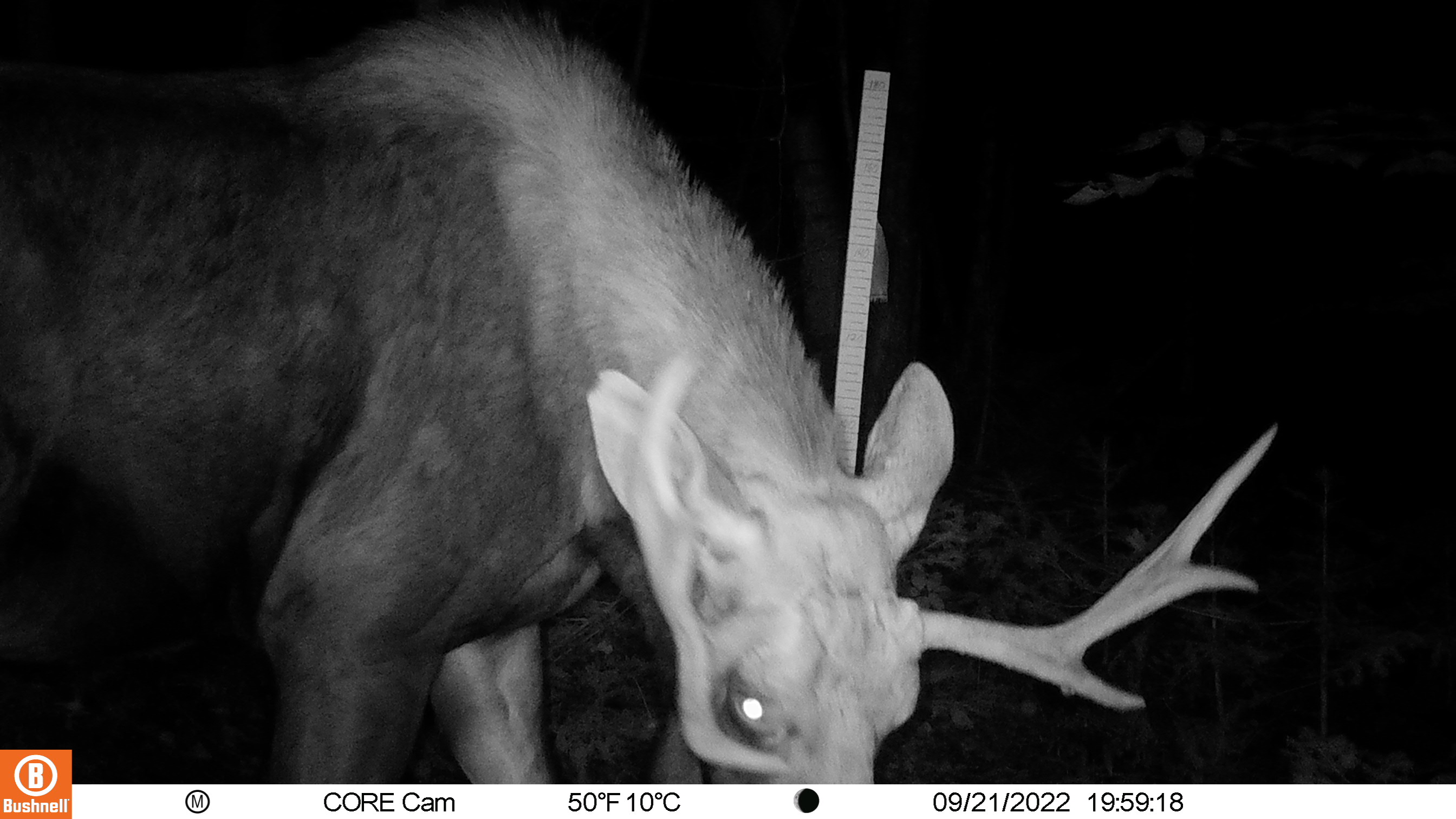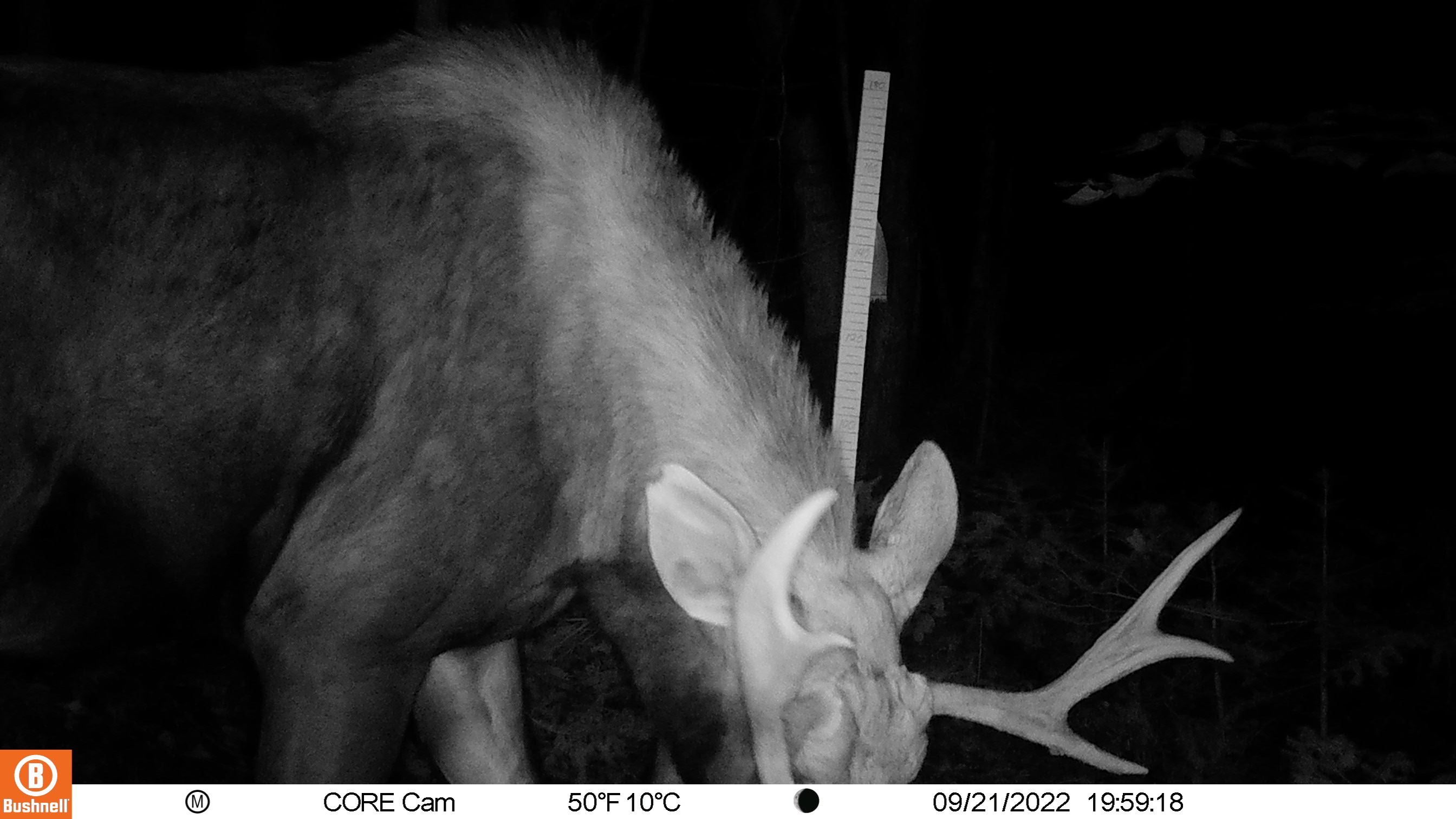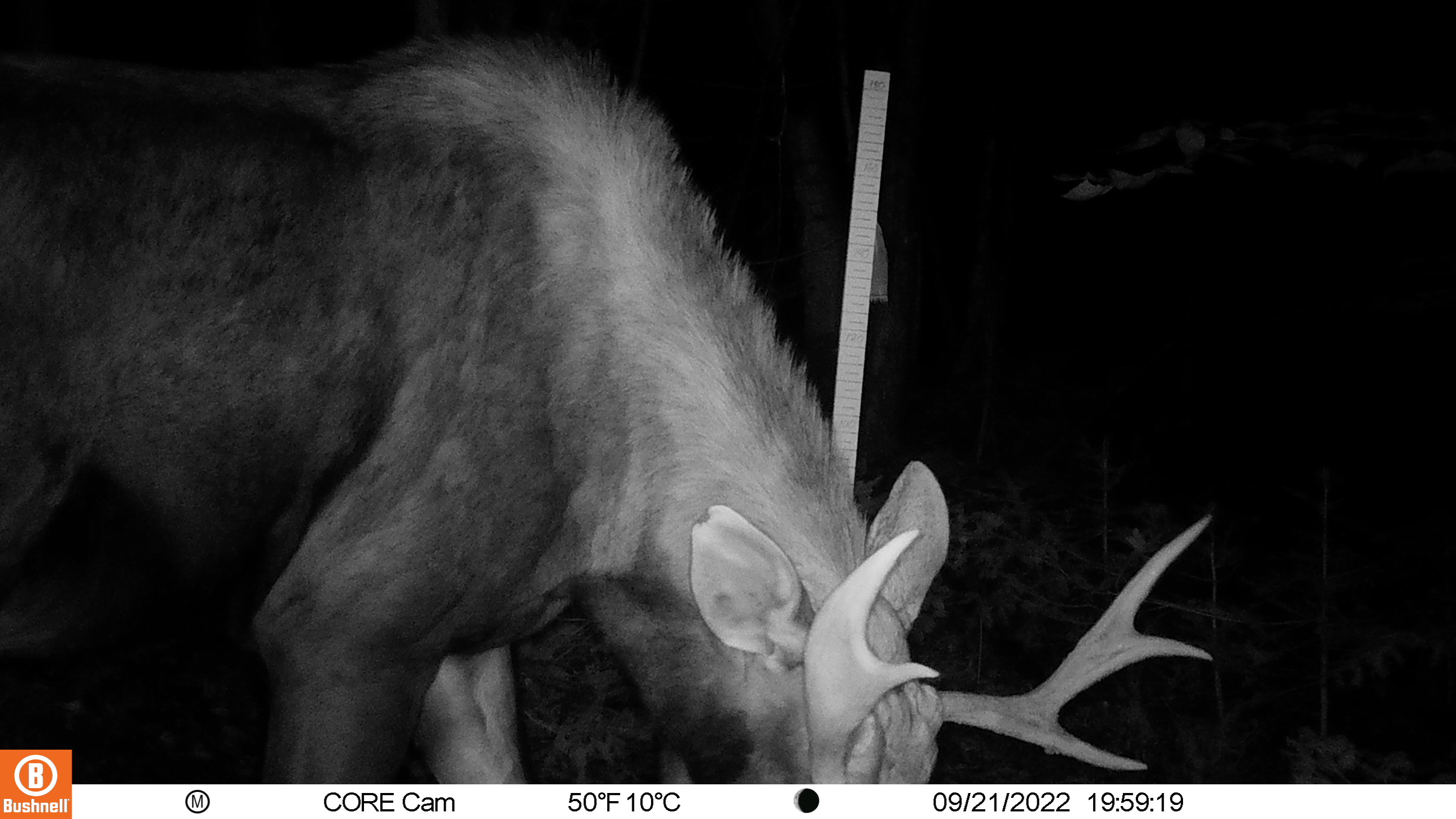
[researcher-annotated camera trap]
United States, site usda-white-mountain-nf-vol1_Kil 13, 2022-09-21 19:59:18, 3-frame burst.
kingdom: Animalia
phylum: Chordata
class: Mammalia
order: Artiodactyla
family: Cervidae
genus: Alces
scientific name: Alces alces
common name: moose